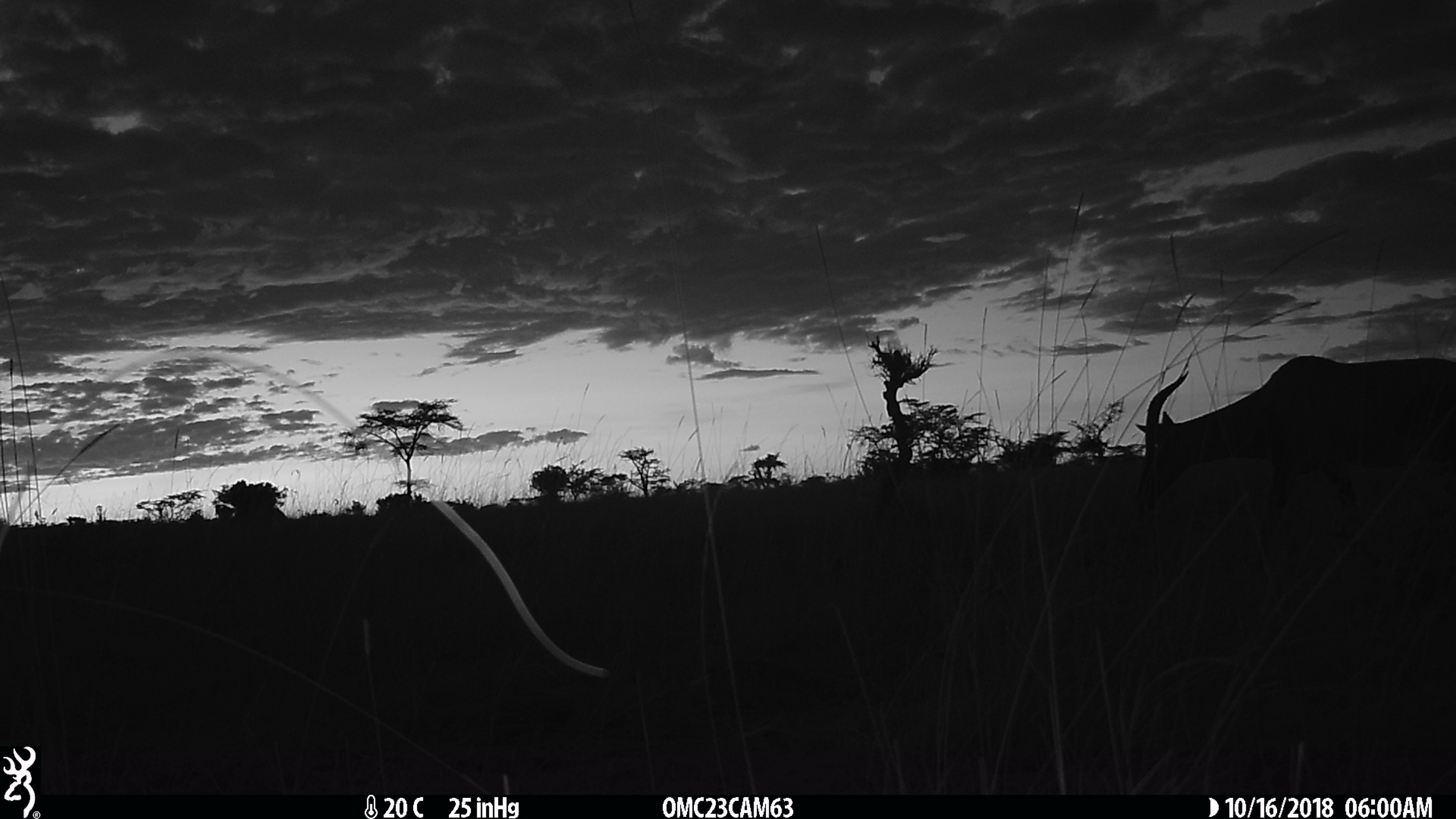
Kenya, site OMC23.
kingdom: Animalia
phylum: Chordata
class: Mammalia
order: Artiodactyla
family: Bovidae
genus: Damaliscus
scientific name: Damaliscus lunatus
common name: topi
Topi (Damaliscus lunatus).